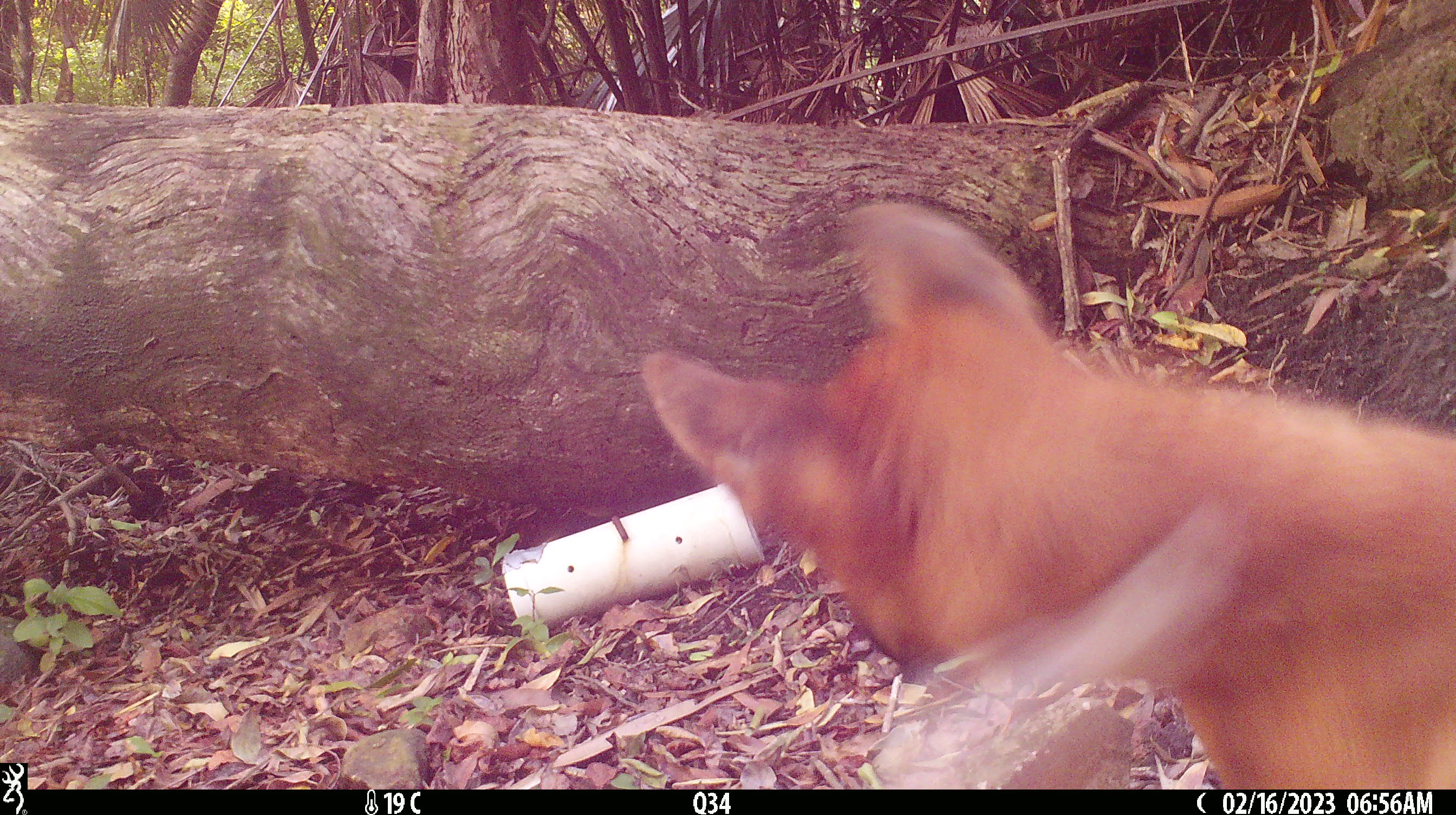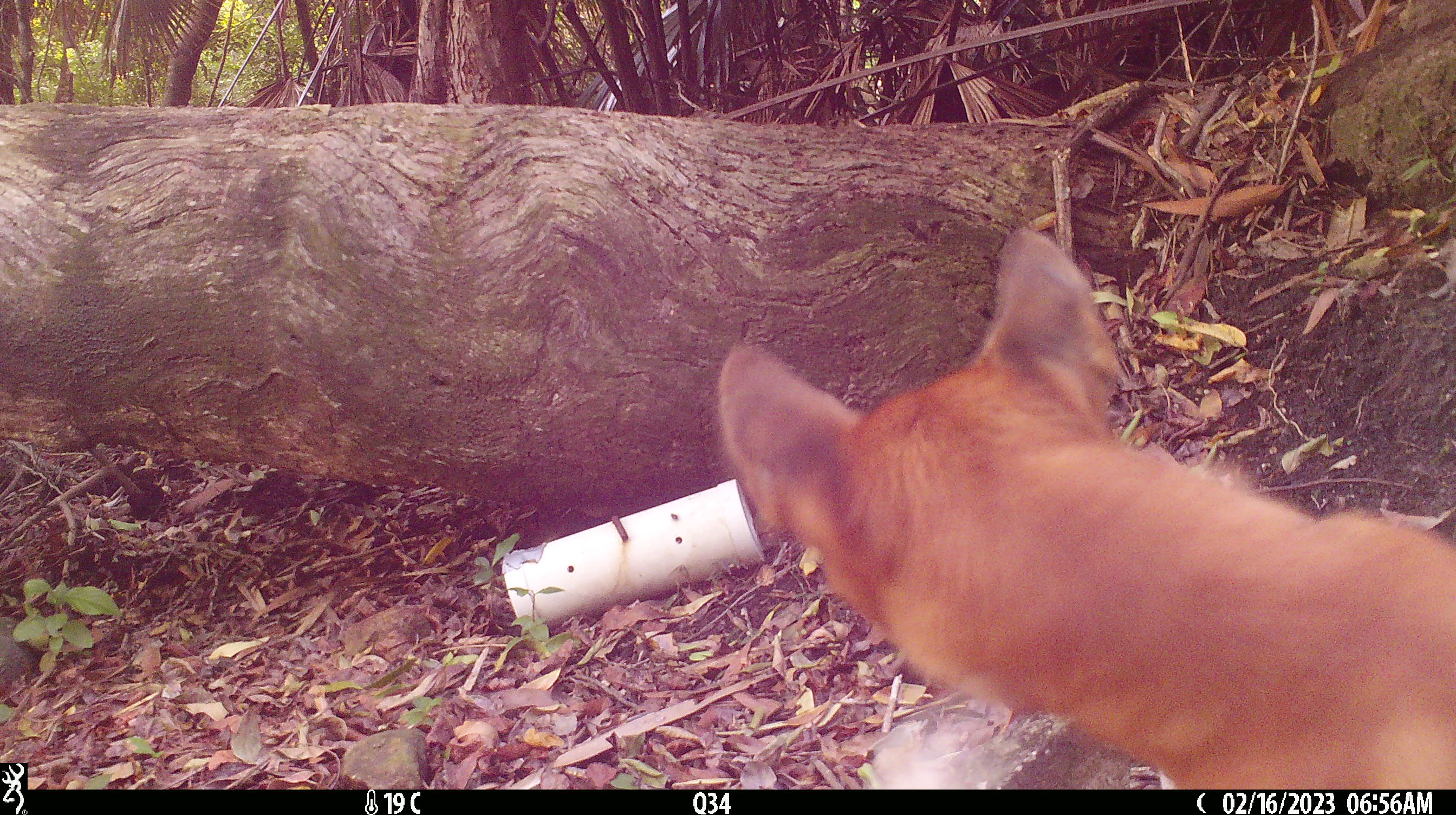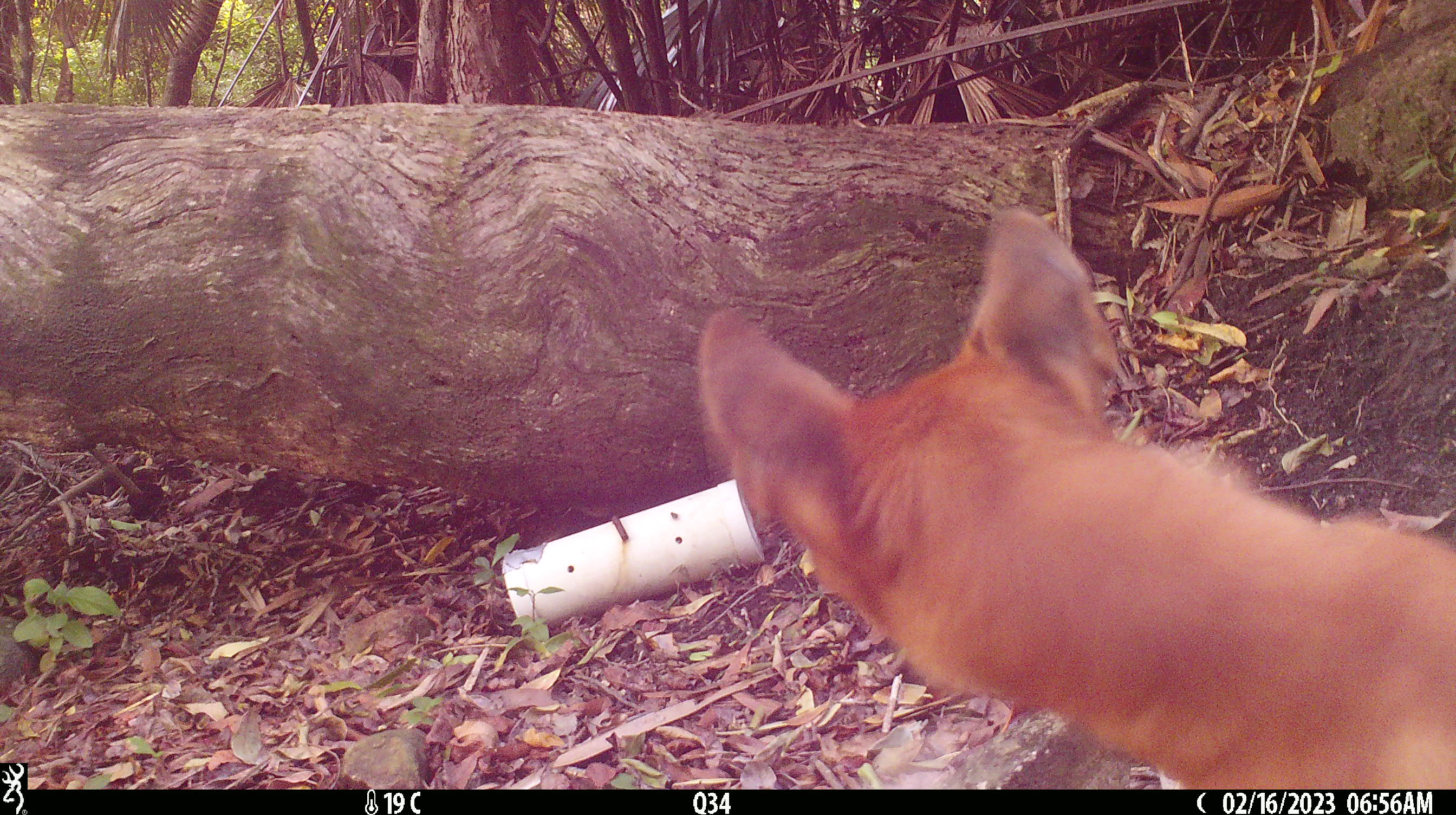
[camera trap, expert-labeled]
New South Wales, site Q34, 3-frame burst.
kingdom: Animalia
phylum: Chordata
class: Mammalia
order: Carnivora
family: Canidae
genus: Canis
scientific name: Canis familiaris dingo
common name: dingo